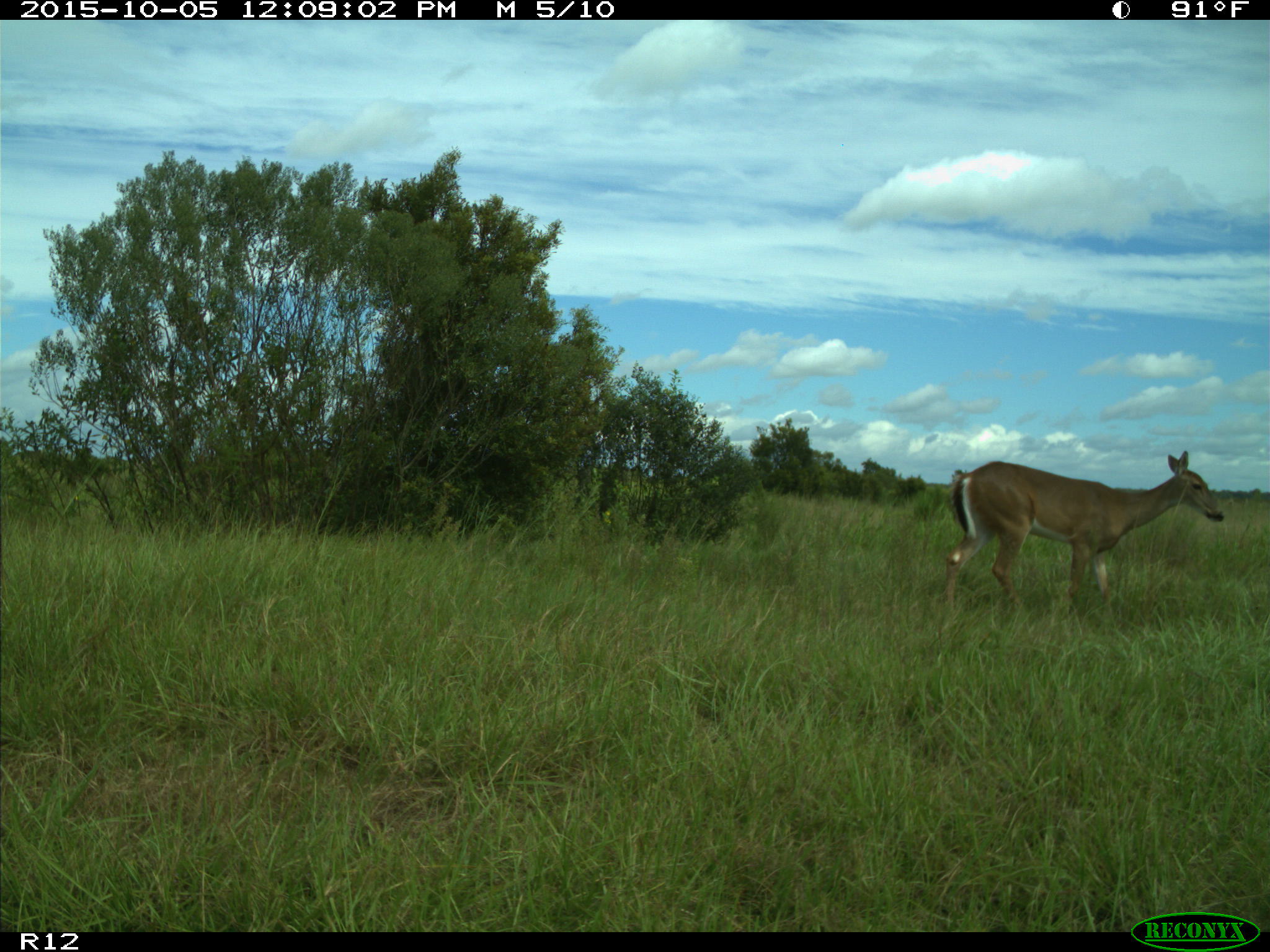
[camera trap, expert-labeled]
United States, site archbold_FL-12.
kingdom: Animalia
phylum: Chordata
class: Mammalia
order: Artiodactyla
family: Cervidae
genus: Odocoileus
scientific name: Odocoileus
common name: deer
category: unidentified deer